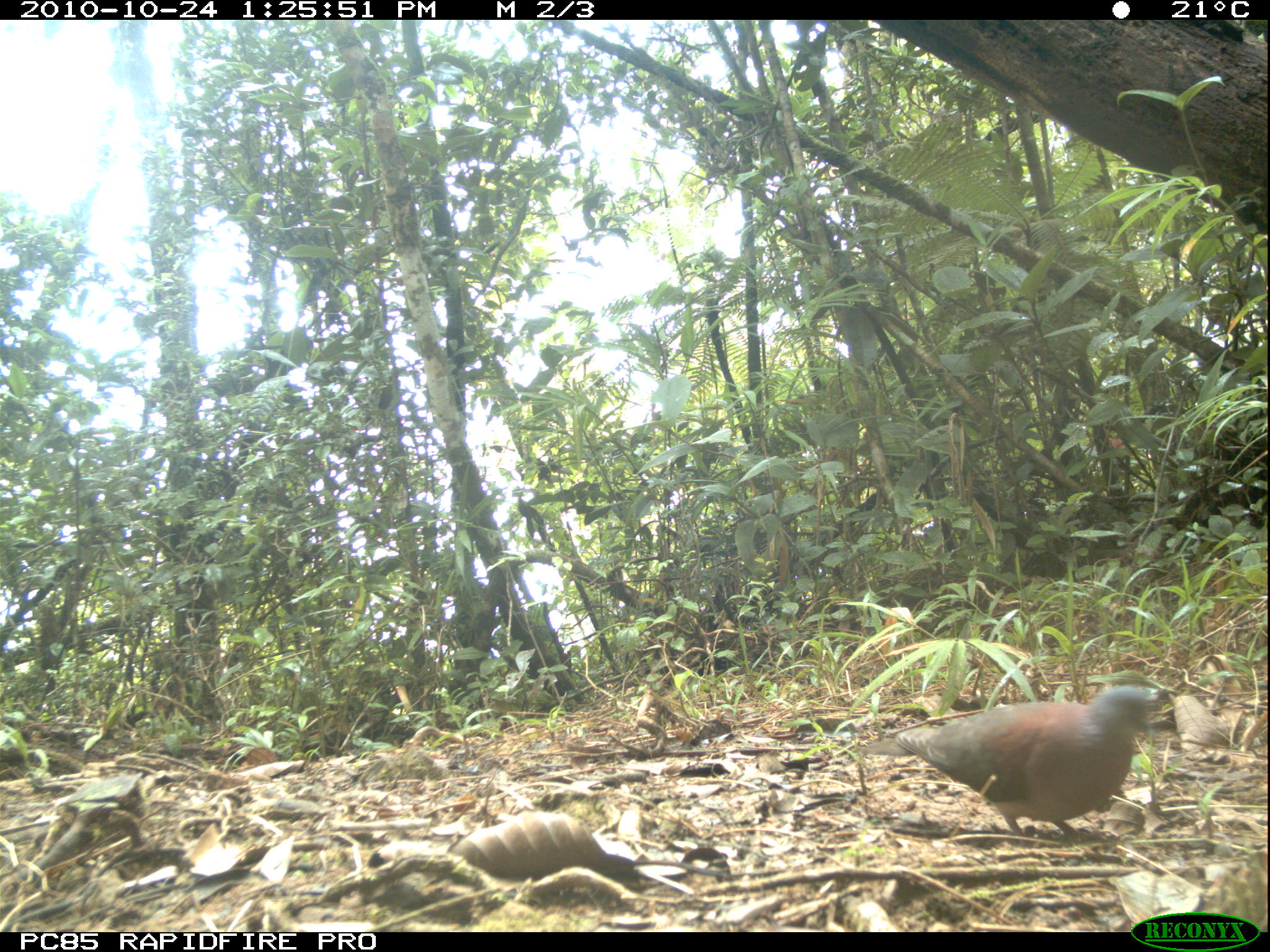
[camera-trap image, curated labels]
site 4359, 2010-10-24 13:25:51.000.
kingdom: Animalia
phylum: Chordata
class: Aves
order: Columbiformes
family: Columbidae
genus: Streptopelia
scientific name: Streptopelia picturata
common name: malagasy turtle dove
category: nesoenas picturata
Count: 1.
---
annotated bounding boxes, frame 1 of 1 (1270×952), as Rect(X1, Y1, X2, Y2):
nesoenas picturata: Rect(854, 682, 1158, 843)